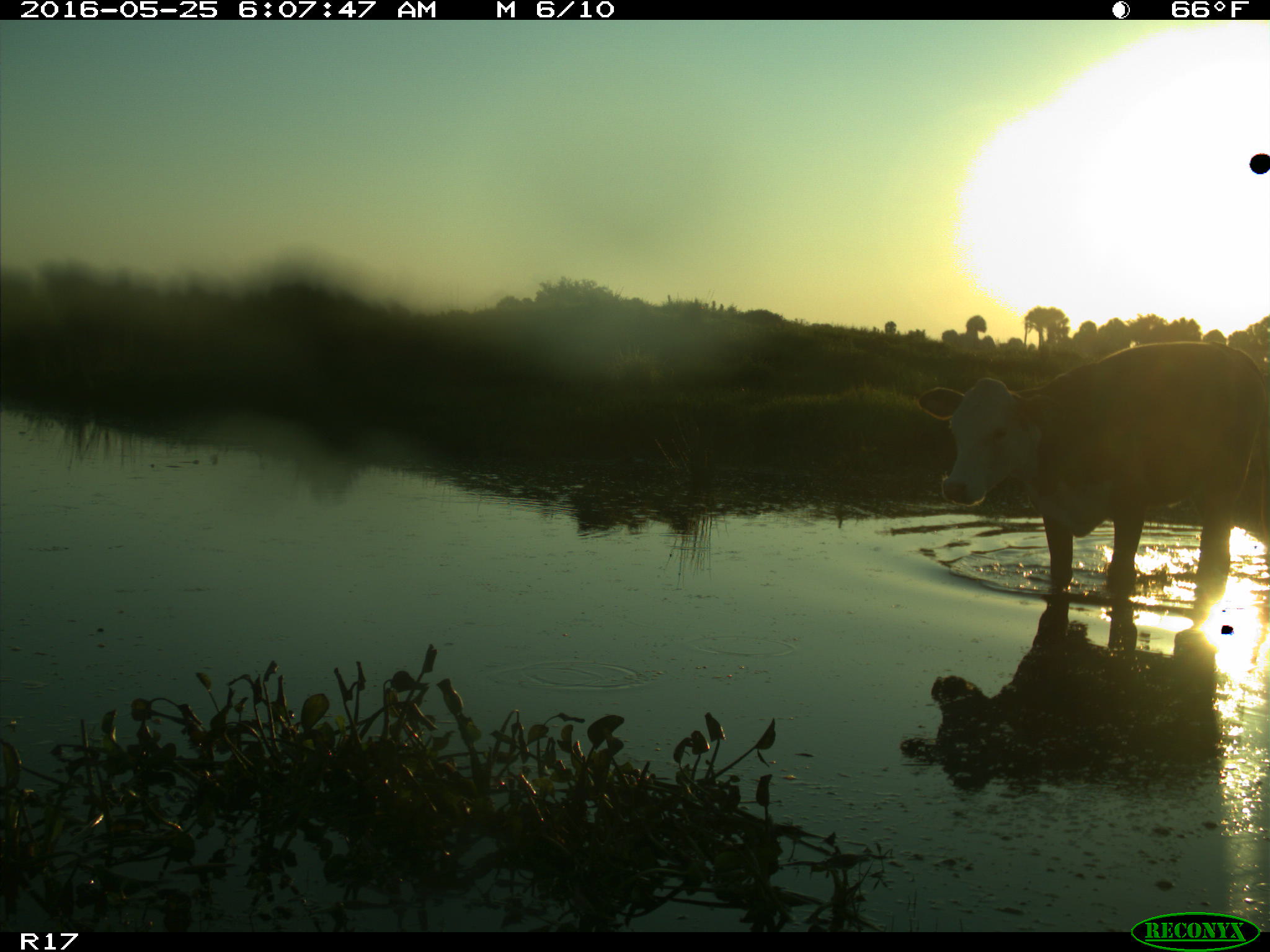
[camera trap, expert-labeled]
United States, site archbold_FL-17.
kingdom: Animalia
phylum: Chordata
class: Mammalia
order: Artiodactyla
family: Bovidae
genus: Bos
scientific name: Bos taurus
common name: domestic cow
Bos taurus (domestic cow).